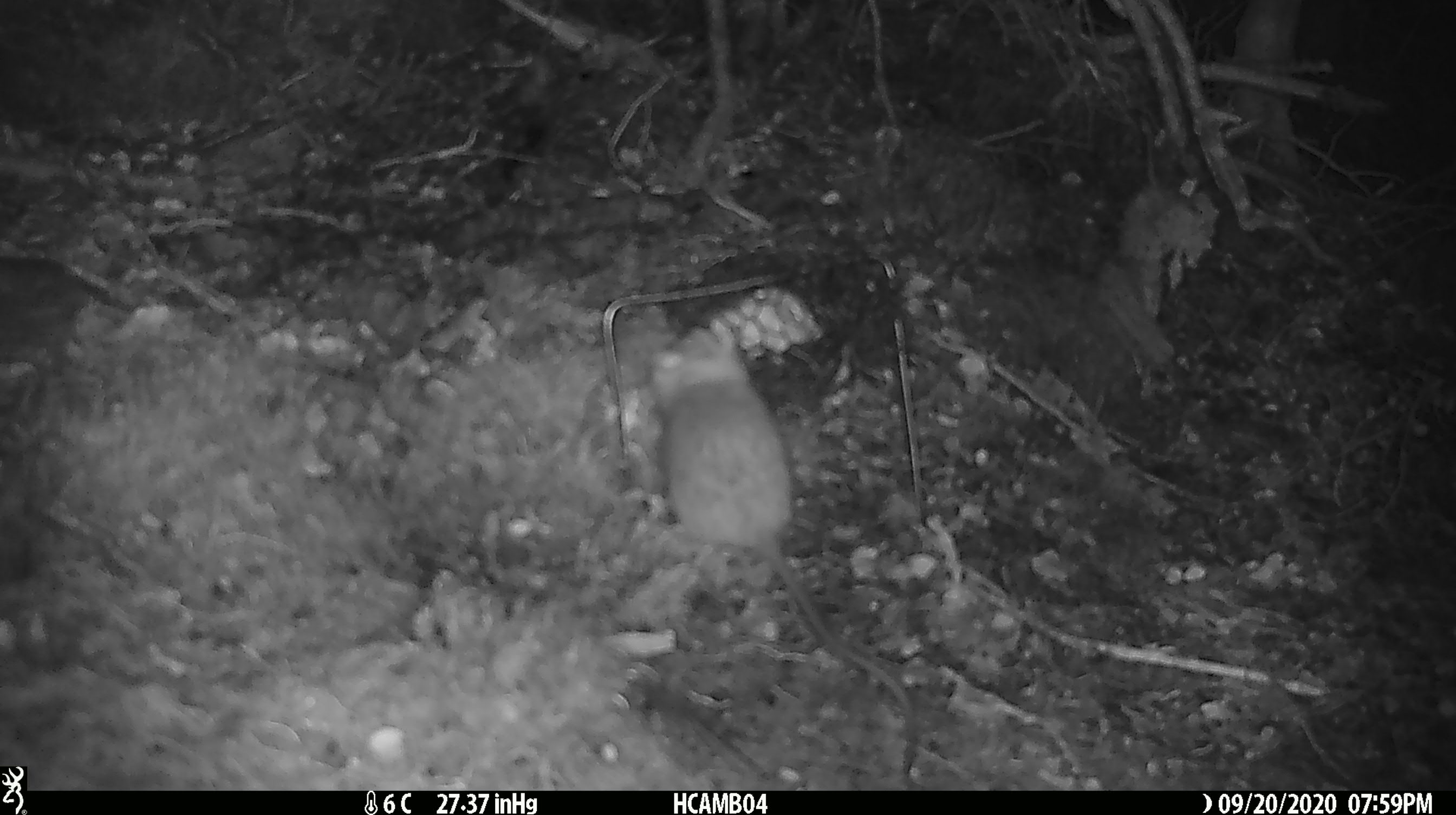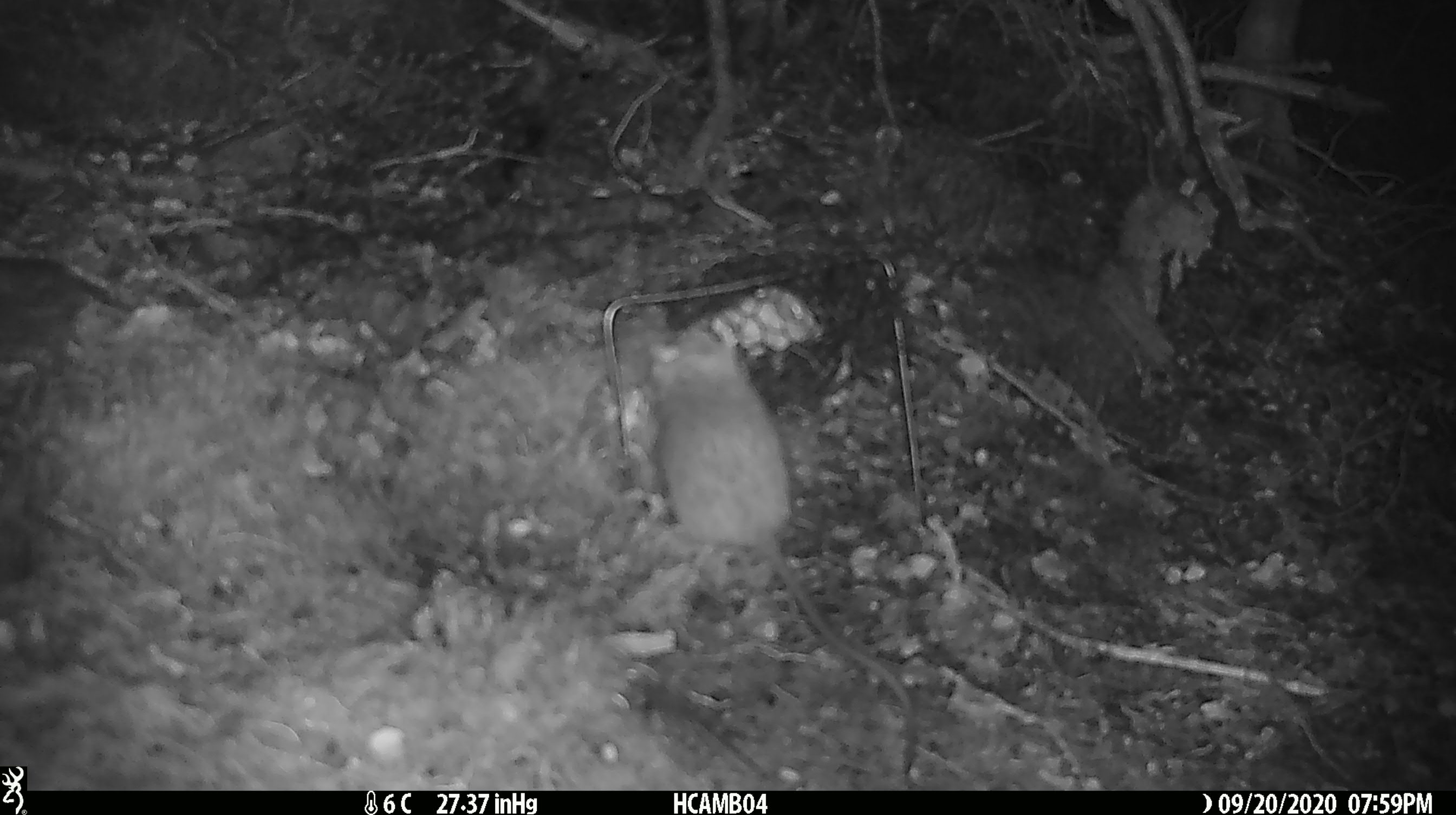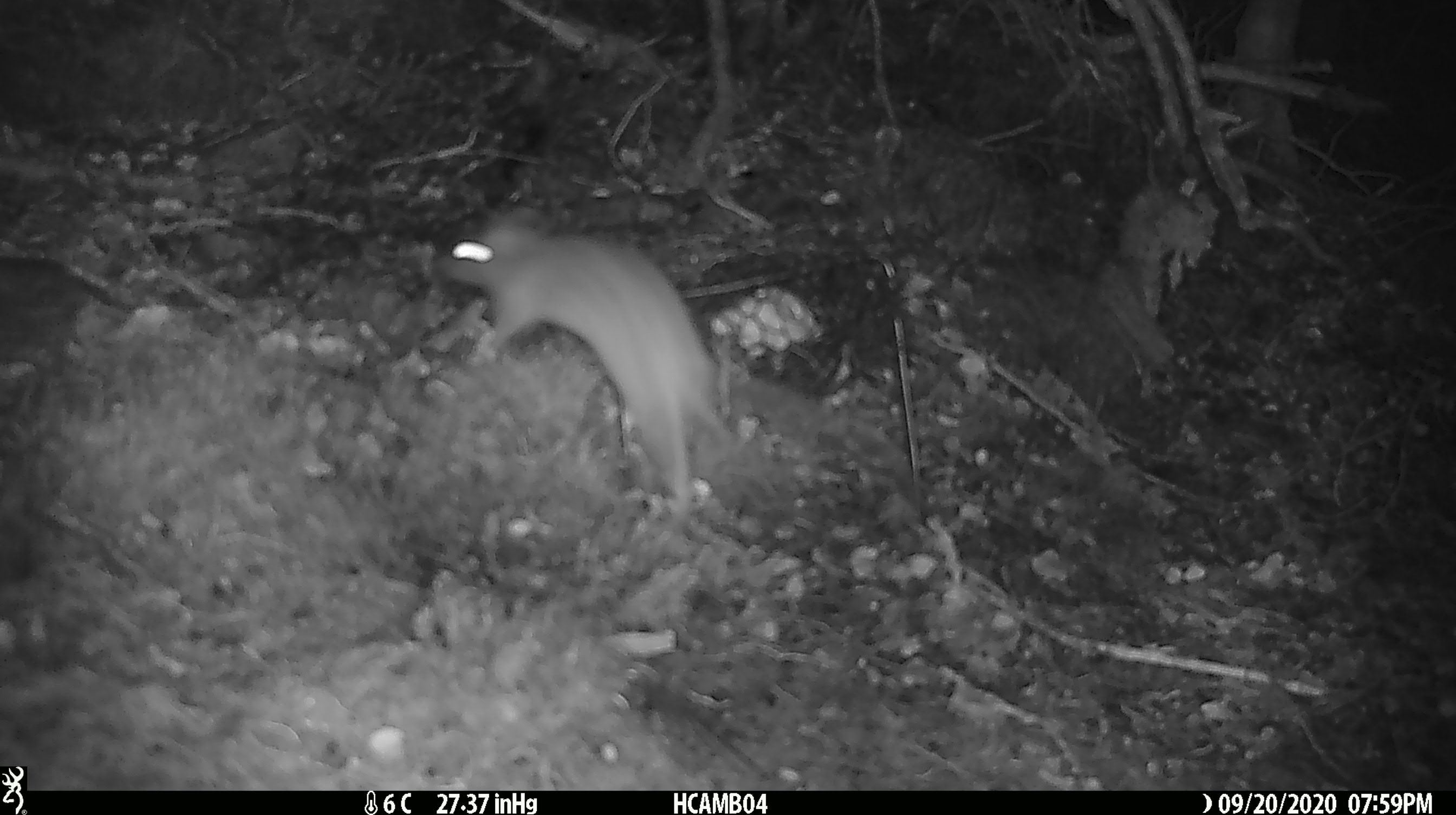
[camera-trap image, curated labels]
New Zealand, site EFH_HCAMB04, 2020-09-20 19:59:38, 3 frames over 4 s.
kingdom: Animalia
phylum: Chordata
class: Mammalia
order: Rodentia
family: Muridae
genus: Rattus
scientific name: Rattus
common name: rat